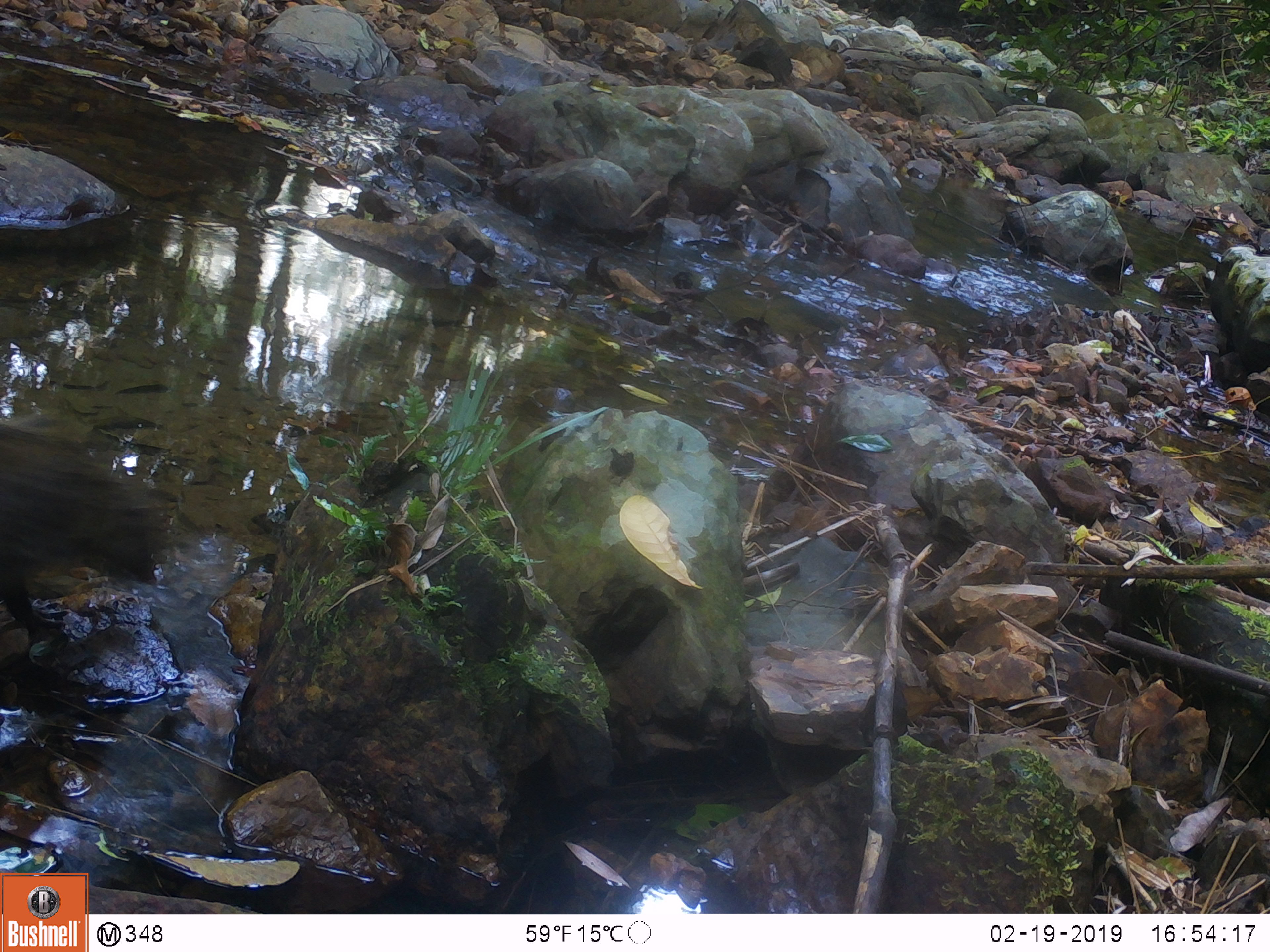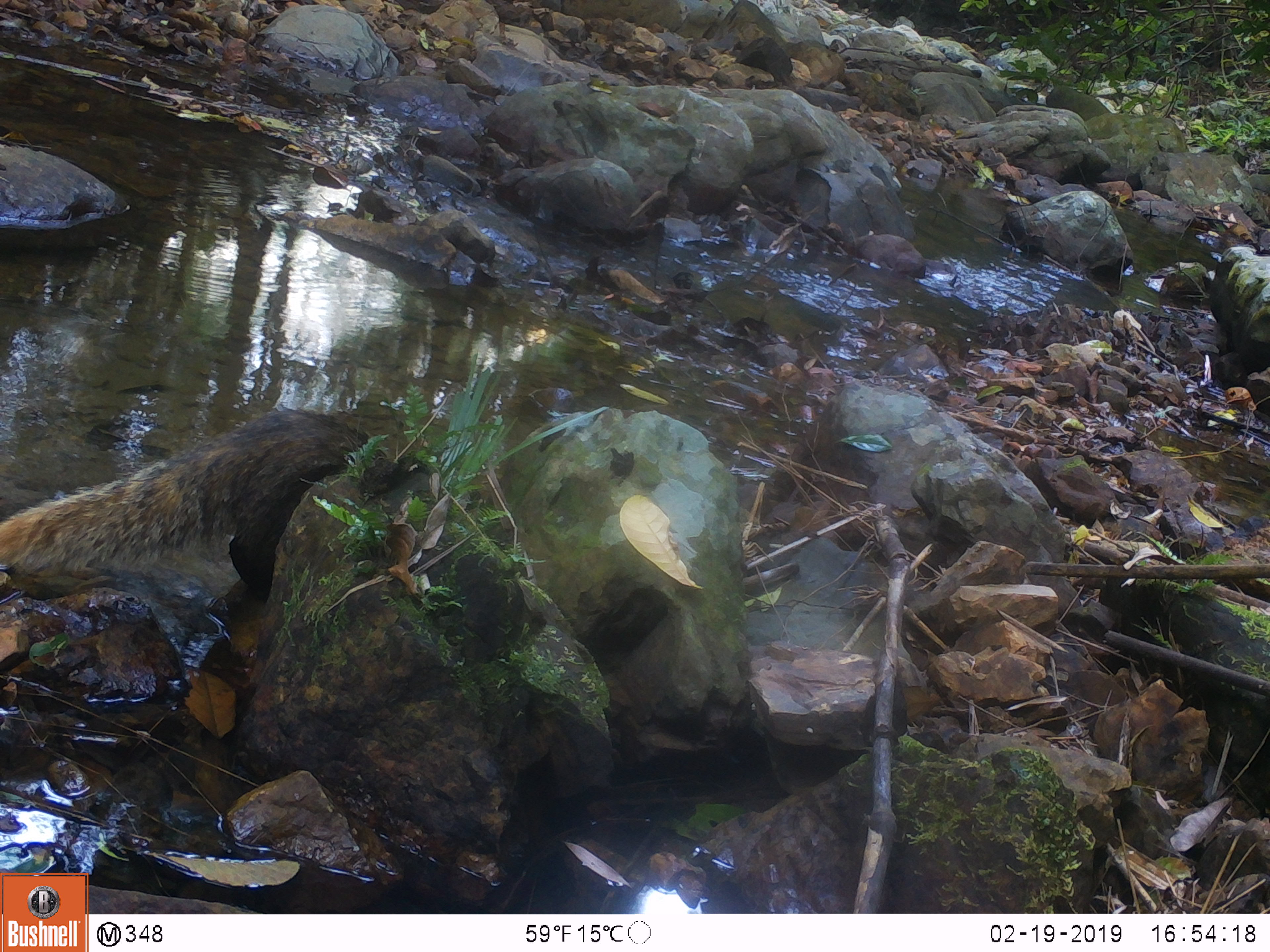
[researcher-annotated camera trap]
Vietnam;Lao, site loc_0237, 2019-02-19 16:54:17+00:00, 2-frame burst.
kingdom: Animalia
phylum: Chordata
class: Mammalia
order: Carnivora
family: Herpestidae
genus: Urva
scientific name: Urva urva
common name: crab-eating mongoose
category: crab eating mongoose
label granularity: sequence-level